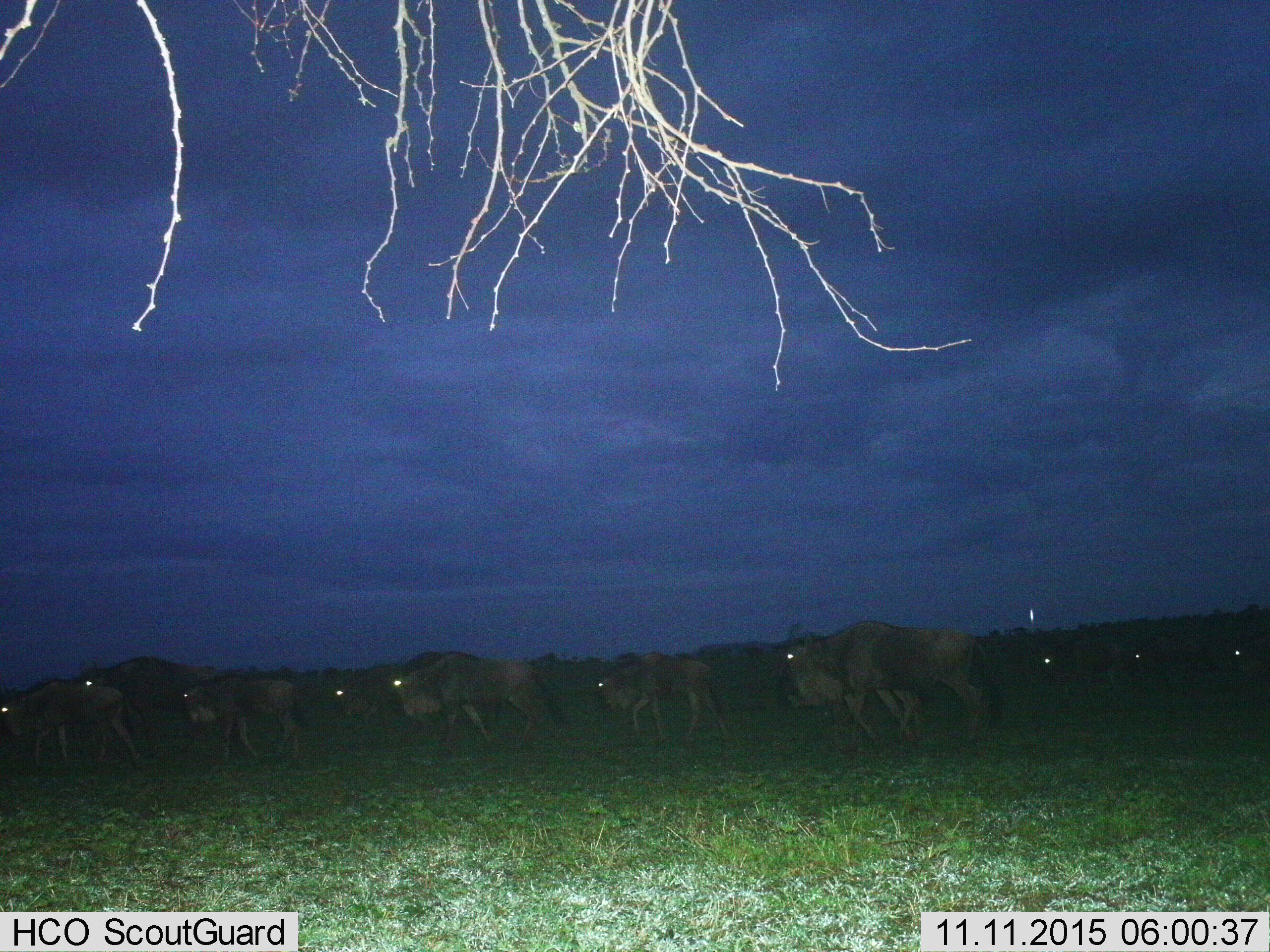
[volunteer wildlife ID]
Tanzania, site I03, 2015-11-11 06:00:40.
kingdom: Animalia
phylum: Chordata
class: Mammalia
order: Artiodactyla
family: Bovidae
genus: Connochaetes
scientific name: Connochaetes taurinus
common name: blue wildebeest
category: wildebeest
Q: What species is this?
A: Wildebeest (blue wildebeest) (Connochaetes taurinus).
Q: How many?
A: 10.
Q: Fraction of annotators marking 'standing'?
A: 0%.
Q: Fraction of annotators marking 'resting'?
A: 0%.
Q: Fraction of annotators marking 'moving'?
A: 100%.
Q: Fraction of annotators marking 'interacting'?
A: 0%.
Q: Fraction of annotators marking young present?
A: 22%.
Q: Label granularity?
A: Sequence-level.